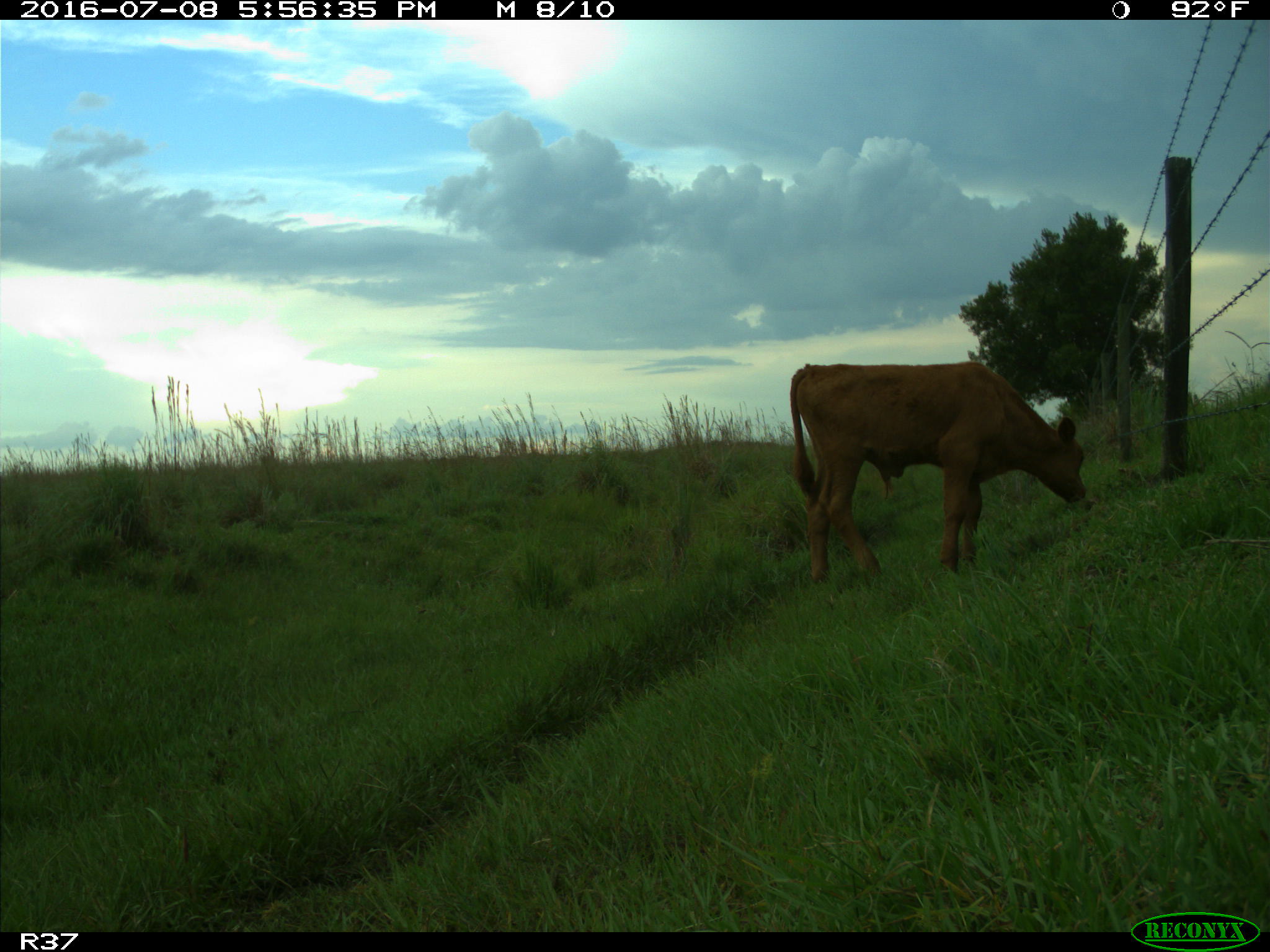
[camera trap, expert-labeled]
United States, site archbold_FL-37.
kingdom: Animalia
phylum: Chordata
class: Mammalia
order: Artiodactyla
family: Bovidae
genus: Bos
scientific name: Bos taurus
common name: domestic cow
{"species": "Bos taurus (domestic cow)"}